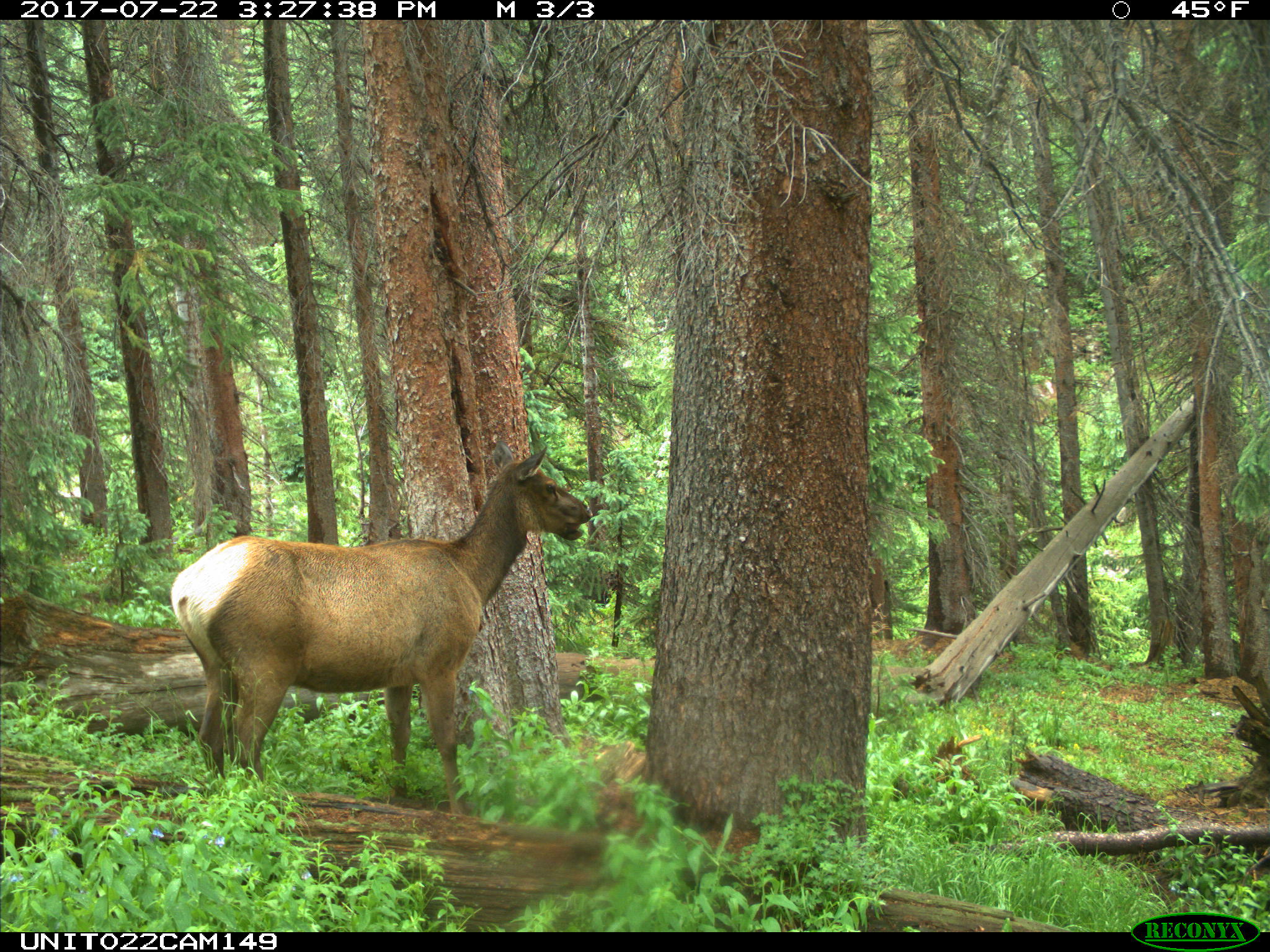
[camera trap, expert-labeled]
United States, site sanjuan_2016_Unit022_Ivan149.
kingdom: Animalia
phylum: Chordata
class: Mammalia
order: Artiodactyla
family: Cervidae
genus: Cervus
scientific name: Cervus elaphus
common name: red deer